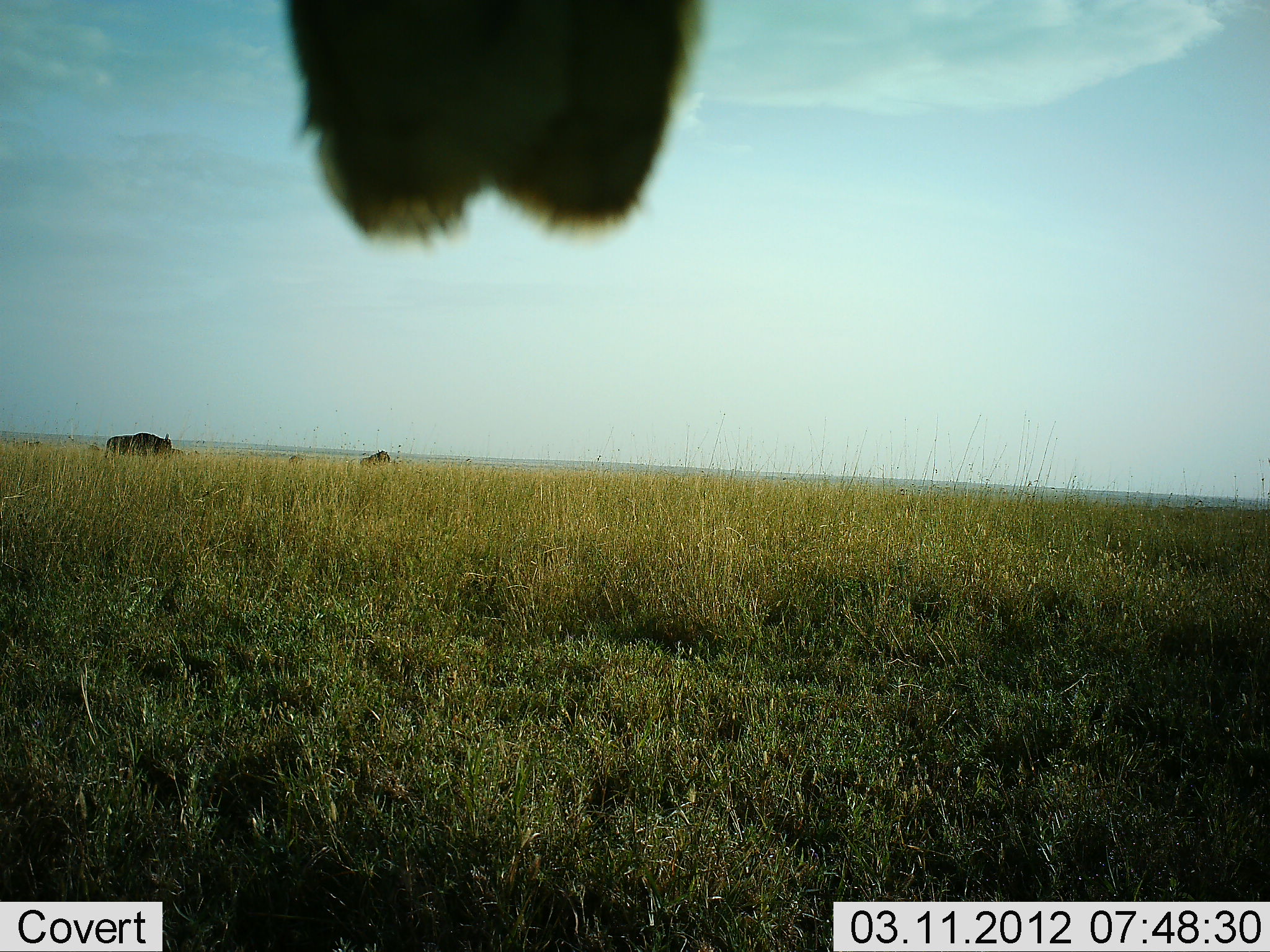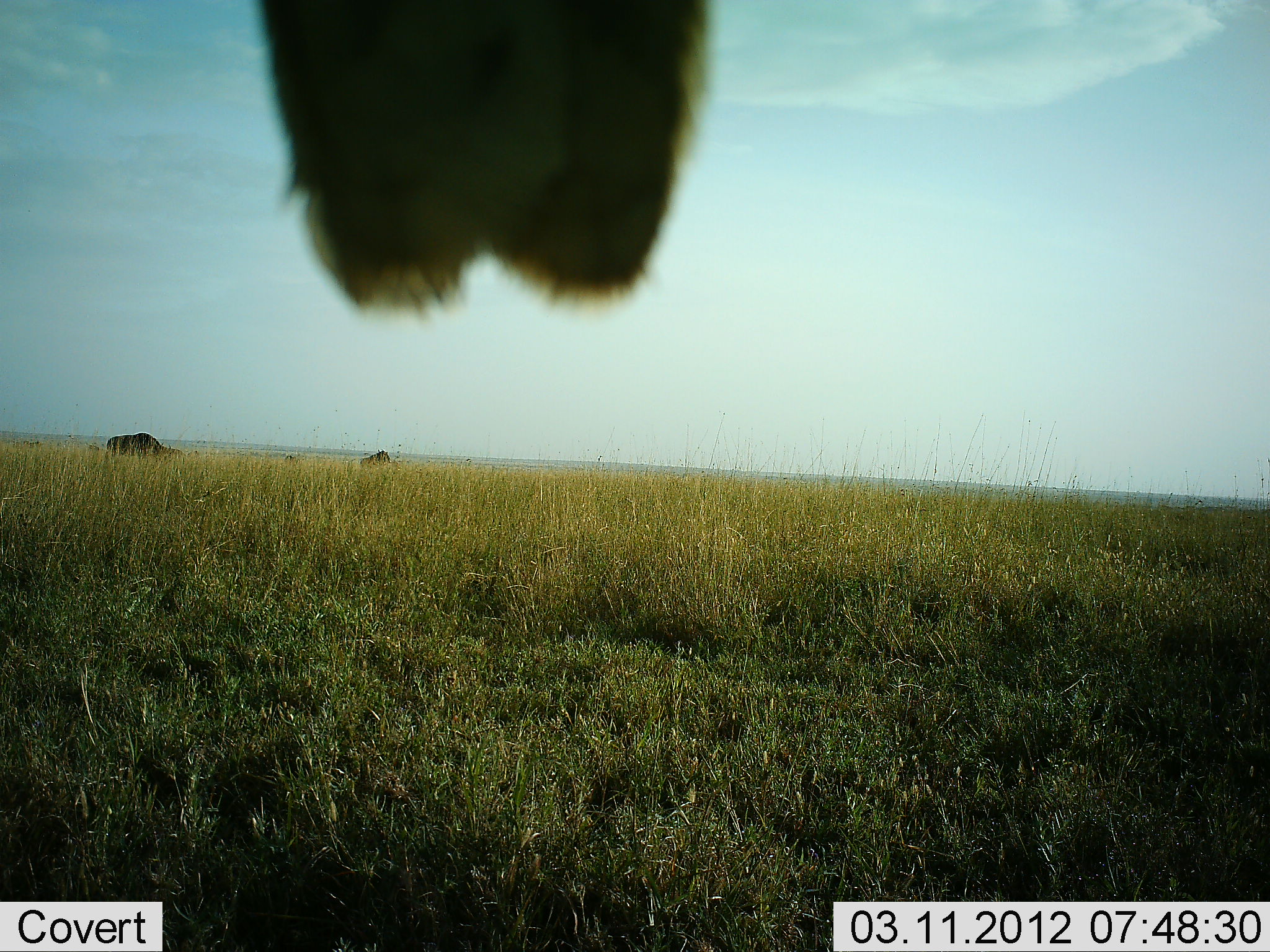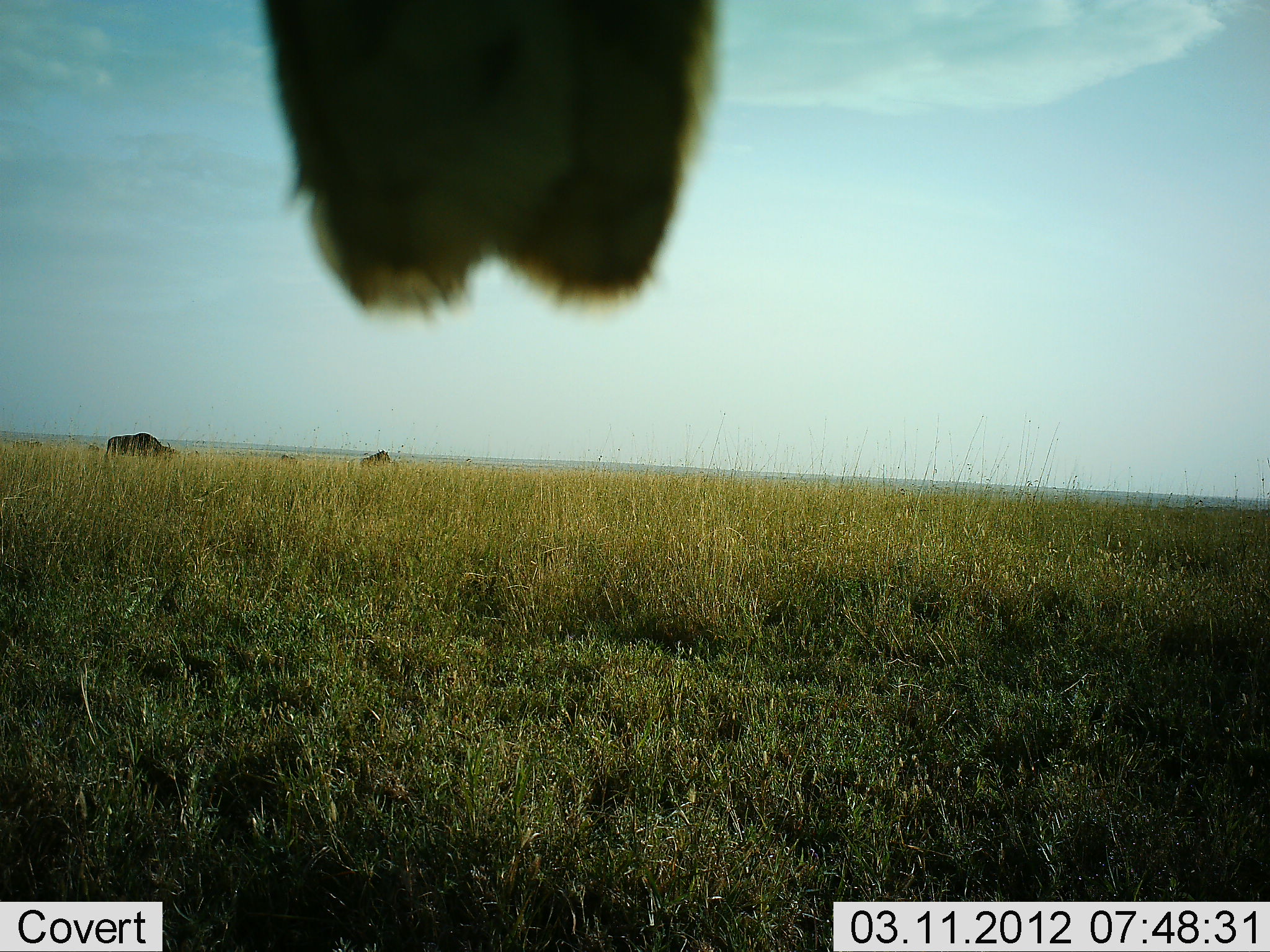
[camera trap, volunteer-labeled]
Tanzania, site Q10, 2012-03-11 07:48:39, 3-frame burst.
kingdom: Animalia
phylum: Chordata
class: Mammalia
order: Artiodactyla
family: Bovidae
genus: Connochaetes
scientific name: Connochaetes taurinus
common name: blue wildebeest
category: wildebeest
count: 3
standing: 53%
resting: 0%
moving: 7%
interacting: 0%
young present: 0%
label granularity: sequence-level